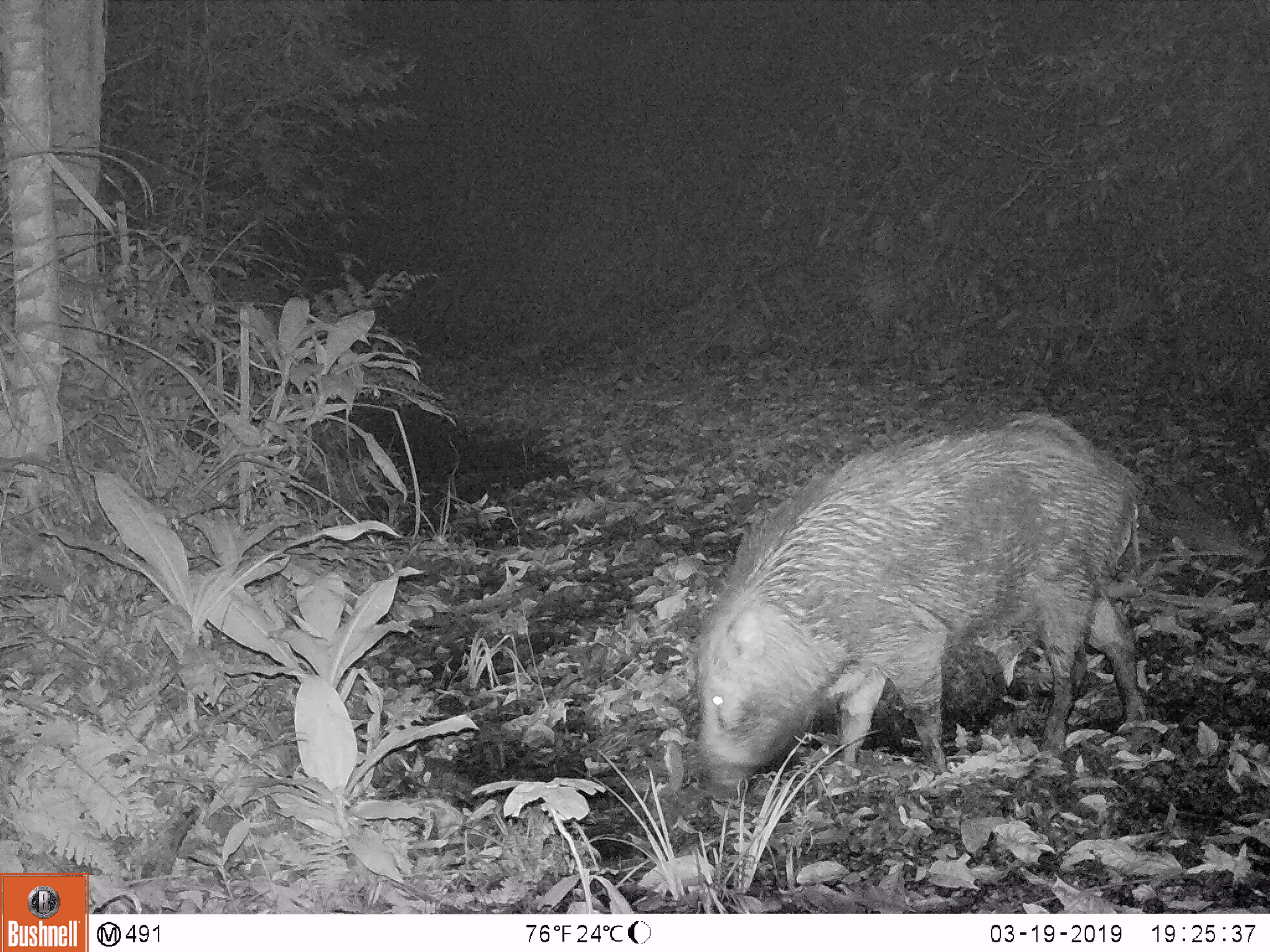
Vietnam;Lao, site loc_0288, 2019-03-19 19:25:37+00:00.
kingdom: Animalia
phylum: Chordata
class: Mammalia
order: Artiodactyla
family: Suidae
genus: Sus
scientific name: Sus scrofa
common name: eurasian wild pig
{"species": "eurasian wild pig (Sus scrofa)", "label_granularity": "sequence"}